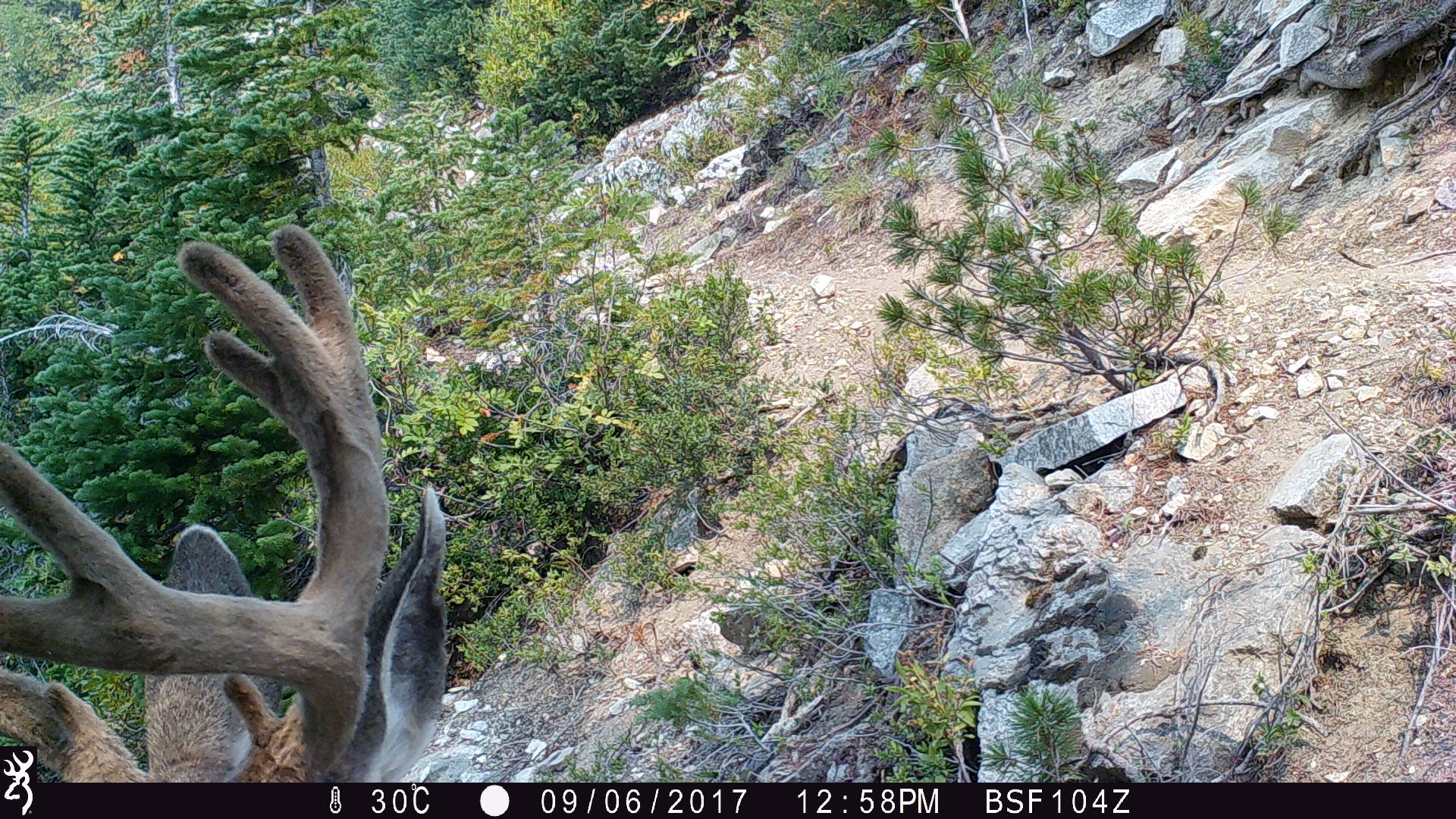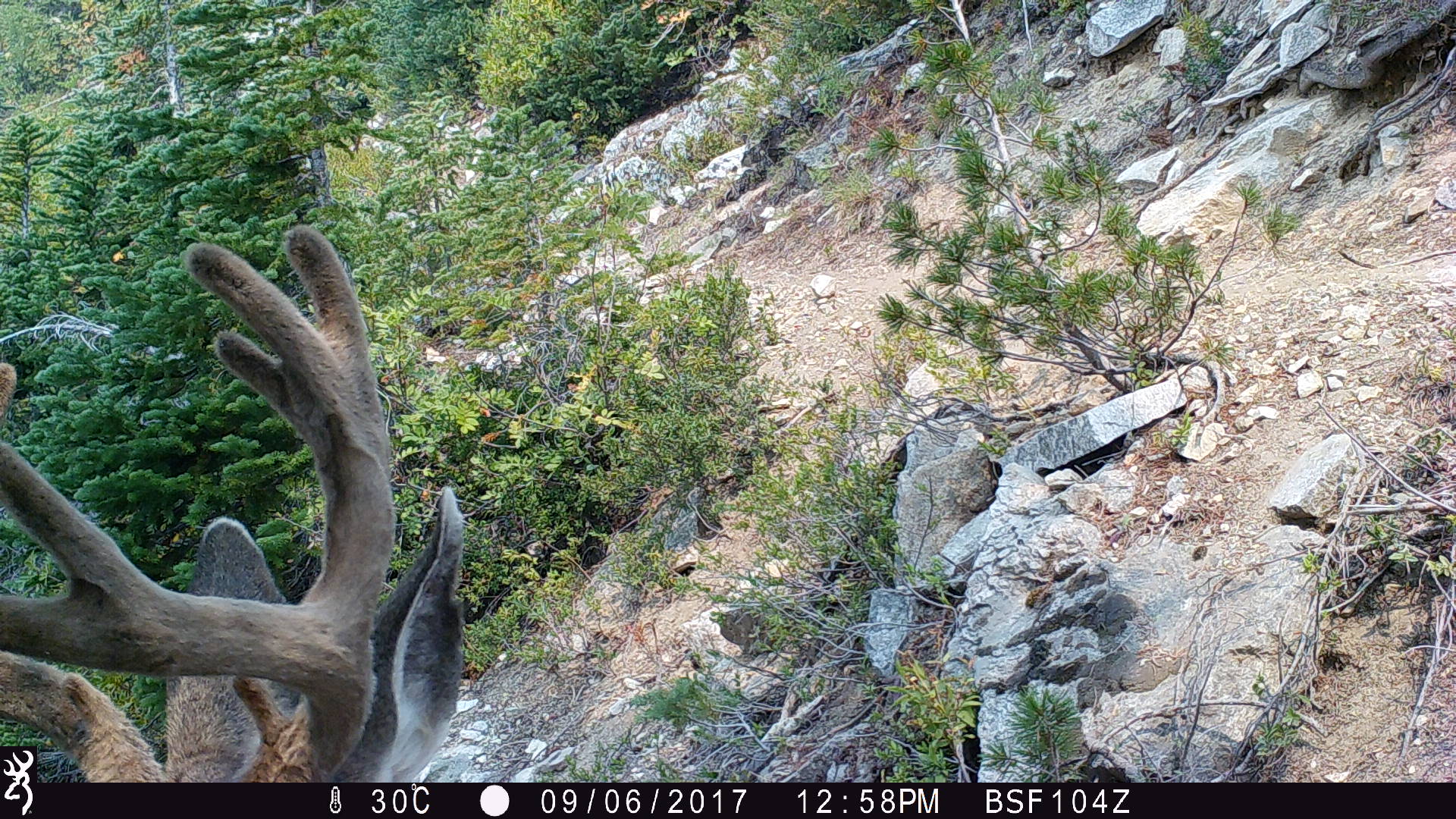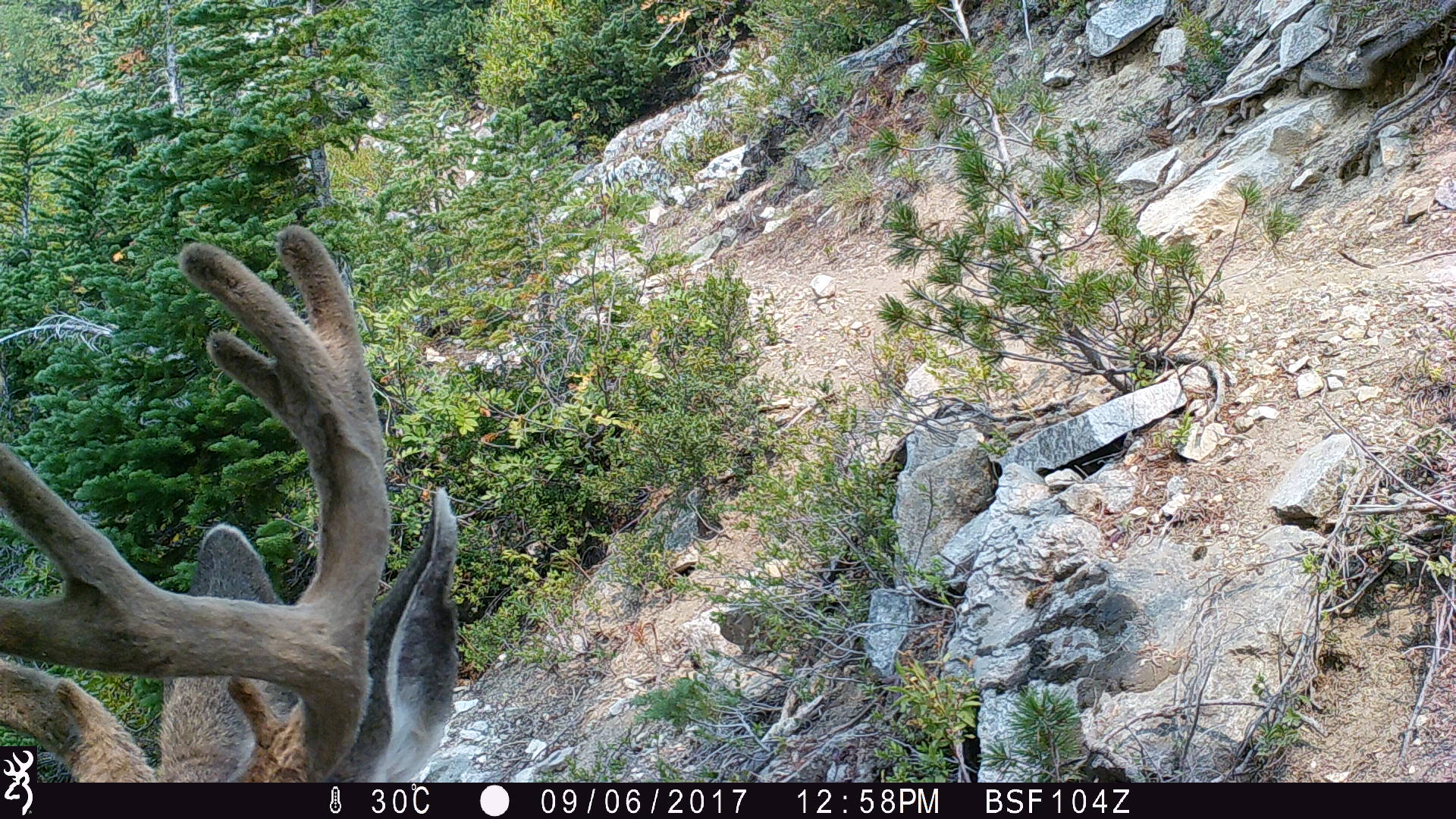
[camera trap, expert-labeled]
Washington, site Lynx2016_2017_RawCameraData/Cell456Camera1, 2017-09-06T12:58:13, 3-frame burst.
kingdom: Animalia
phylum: Chordata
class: Mammalia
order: Artiodactyla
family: Cervidae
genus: Odocoileus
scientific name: Odocoileus hemionus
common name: mule deer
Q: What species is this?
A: Odocoileus hemionus (mule deer).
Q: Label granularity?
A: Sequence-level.